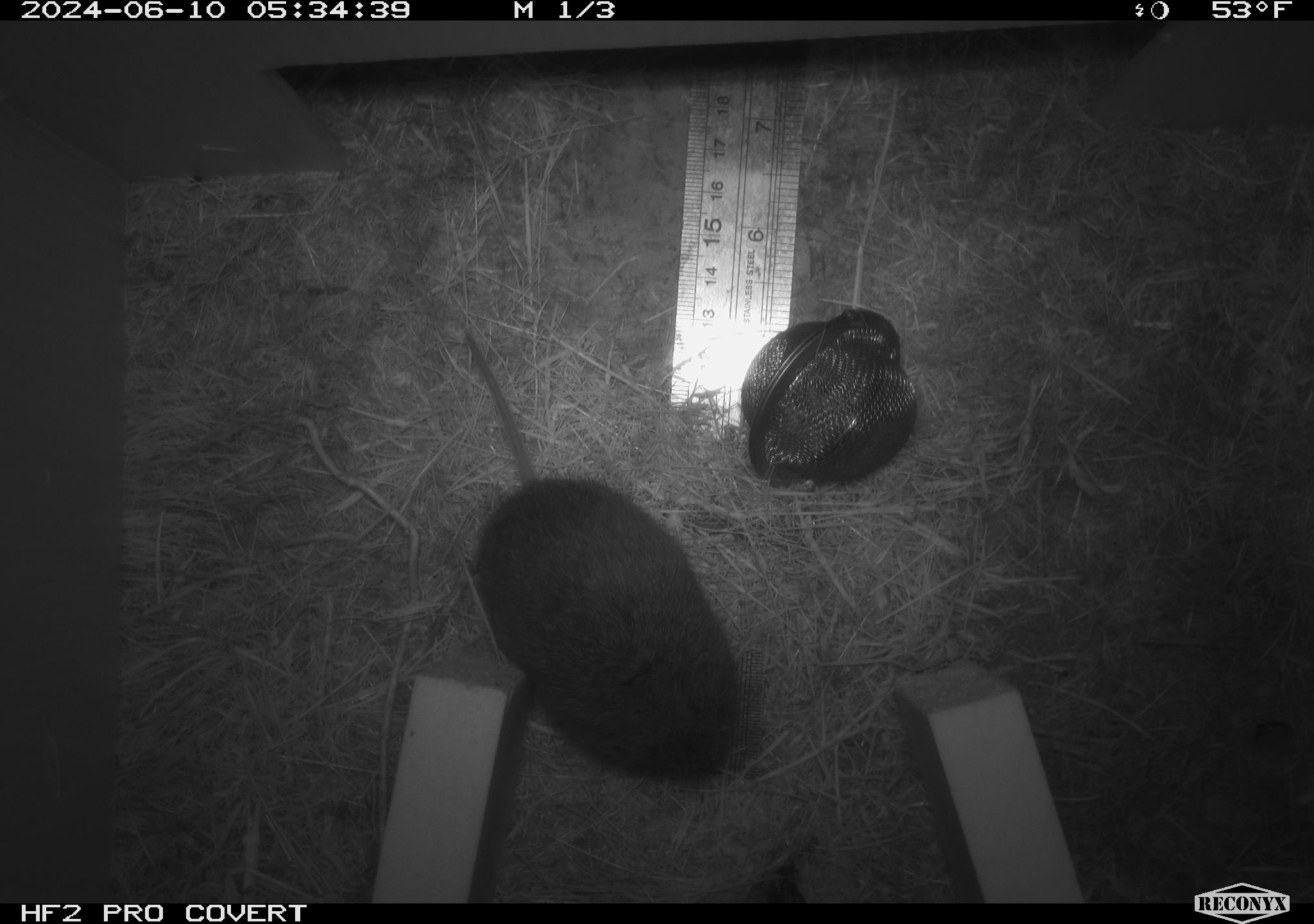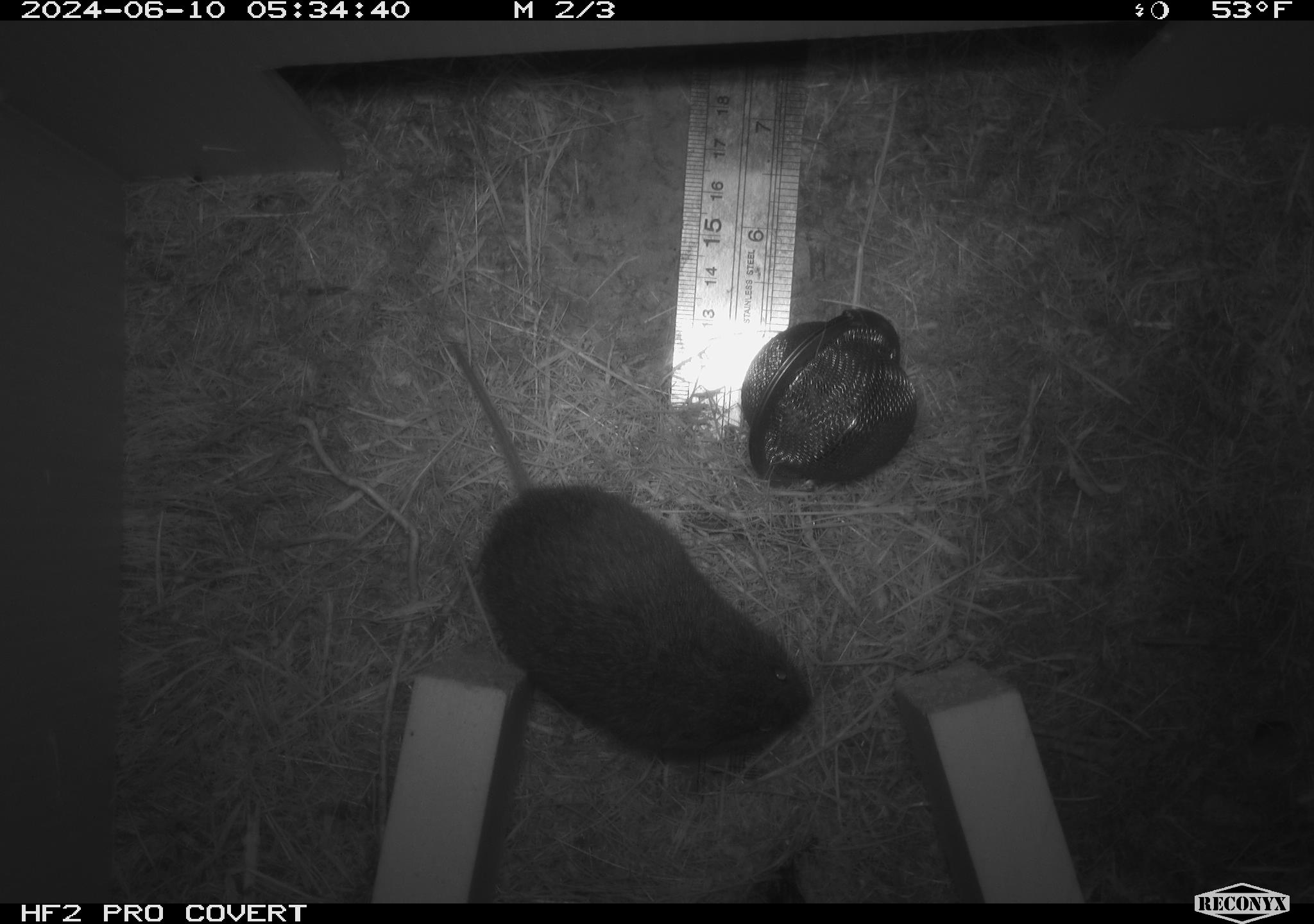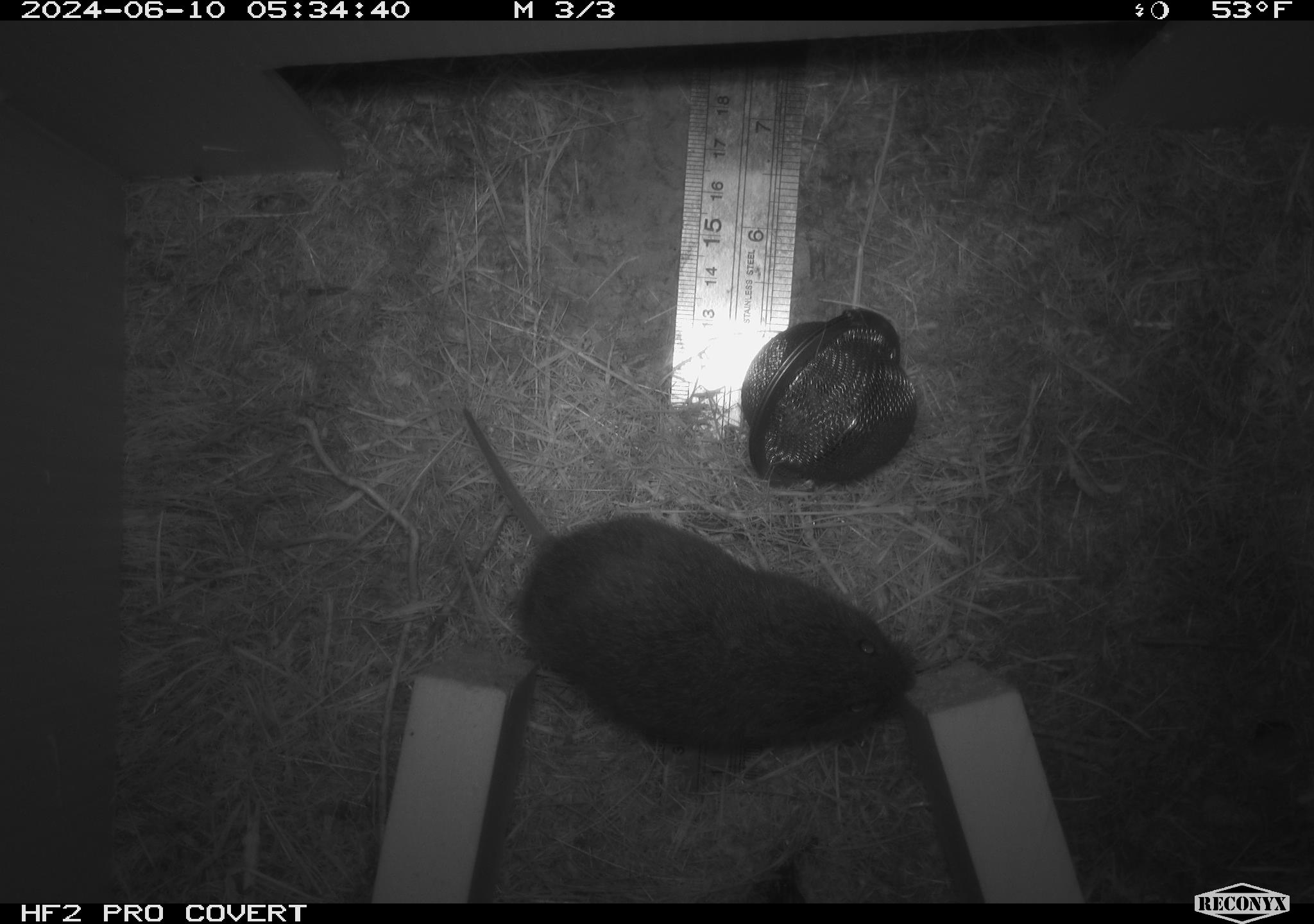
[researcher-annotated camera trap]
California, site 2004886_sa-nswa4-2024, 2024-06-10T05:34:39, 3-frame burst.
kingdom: Animalia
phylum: Chordata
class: Mammalia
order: Rodentia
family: Cricetidae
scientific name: Arvicolinae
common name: voles, lemmings, and muskrats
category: arvicolinae subfamily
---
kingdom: Animalia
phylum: Chordata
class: Mammalia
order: Rodentia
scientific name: Rodentia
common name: rodent